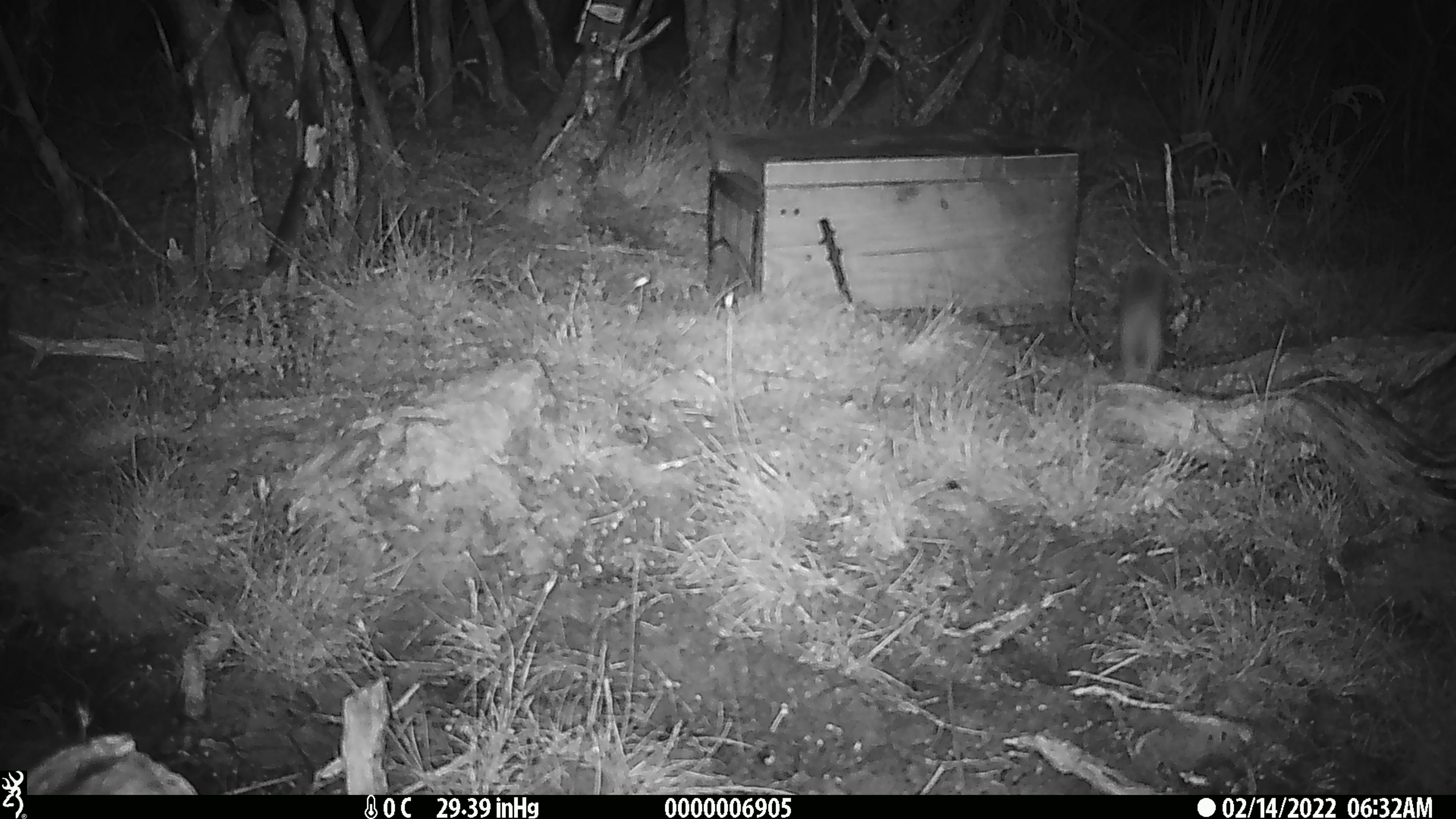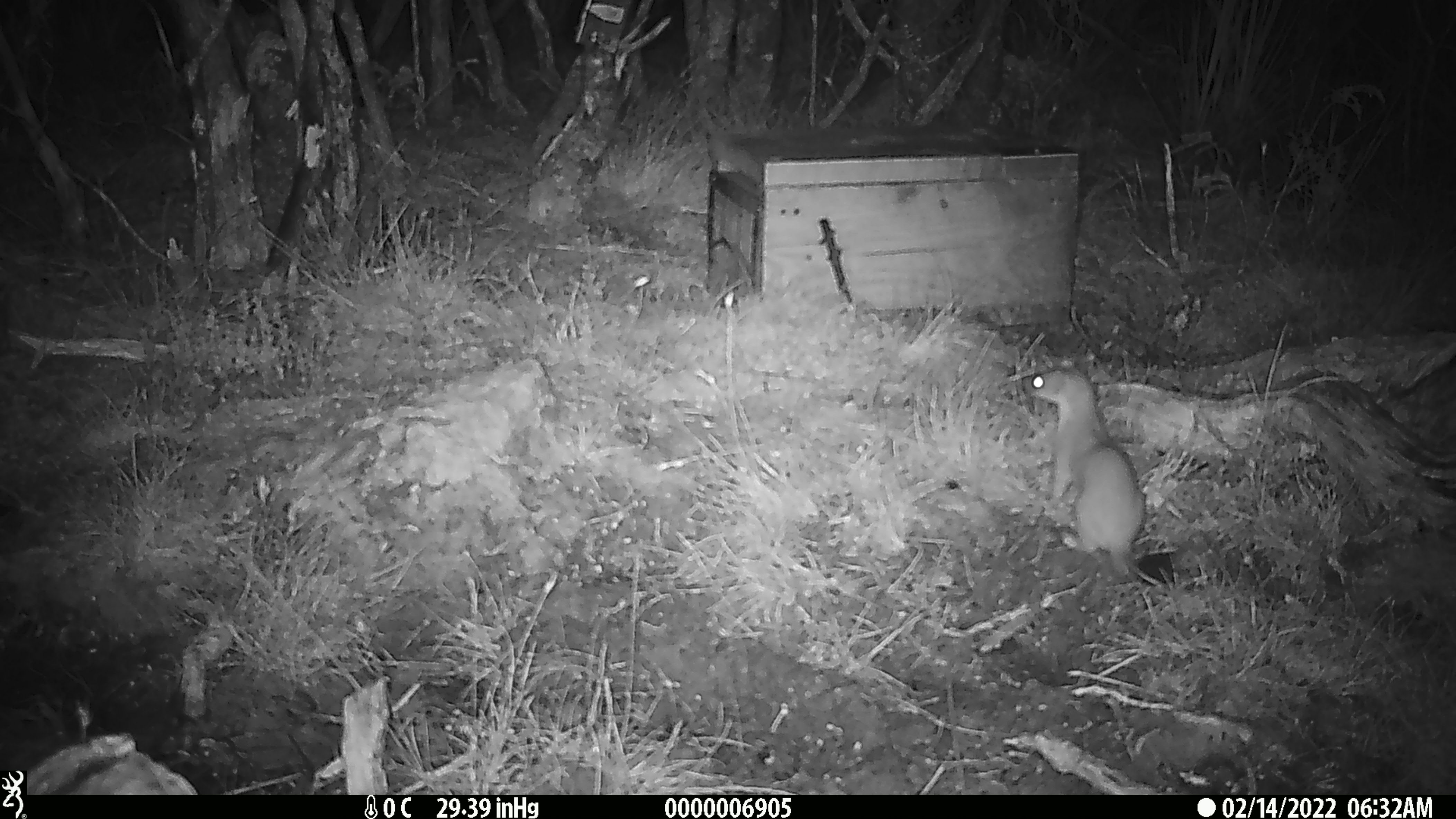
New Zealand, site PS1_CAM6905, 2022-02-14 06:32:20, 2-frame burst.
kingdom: Animalia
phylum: Chordata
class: Mammalia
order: Carnivora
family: Mustelidae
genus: Mustela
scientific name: Mustela erminea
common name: stoat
Stoat (Mustela erminea).